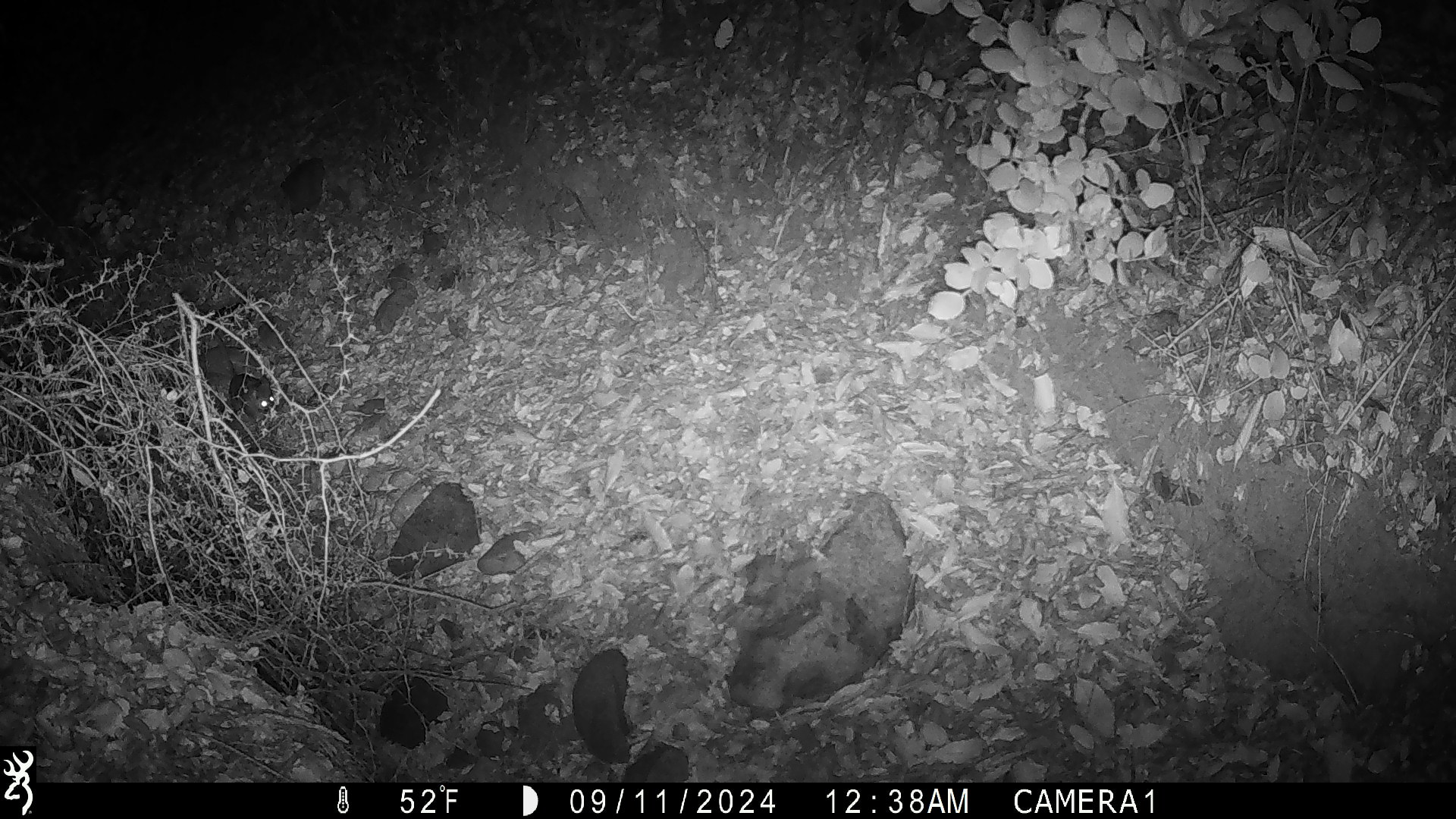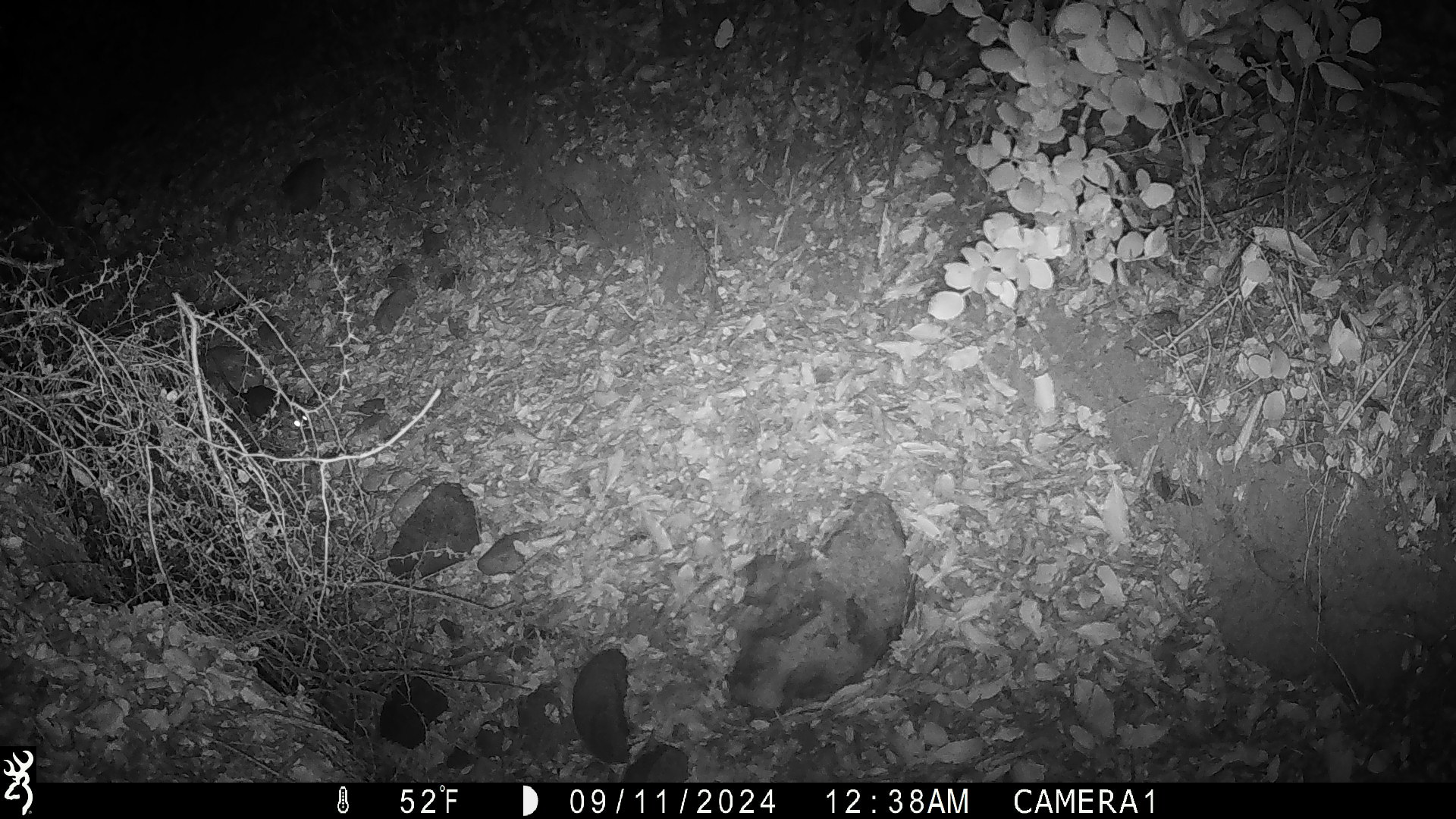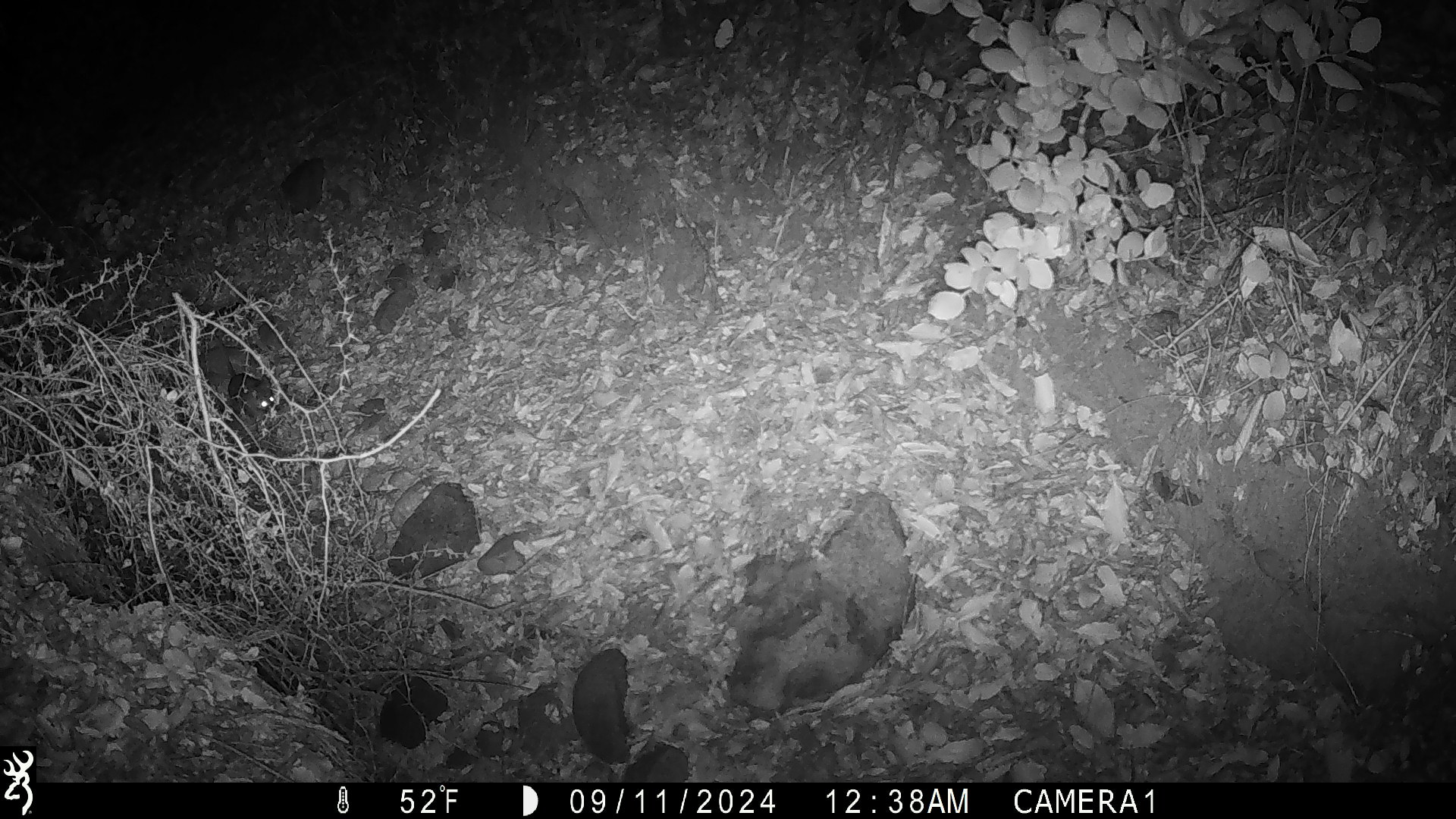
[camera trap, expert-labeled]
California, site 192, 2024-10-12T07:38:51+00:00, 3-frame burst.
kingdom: Animalia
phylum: Chordata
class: Mammalia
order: Rodentia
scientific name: Rodentia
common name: mouse or rat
Mouse or rat (Rodentia).